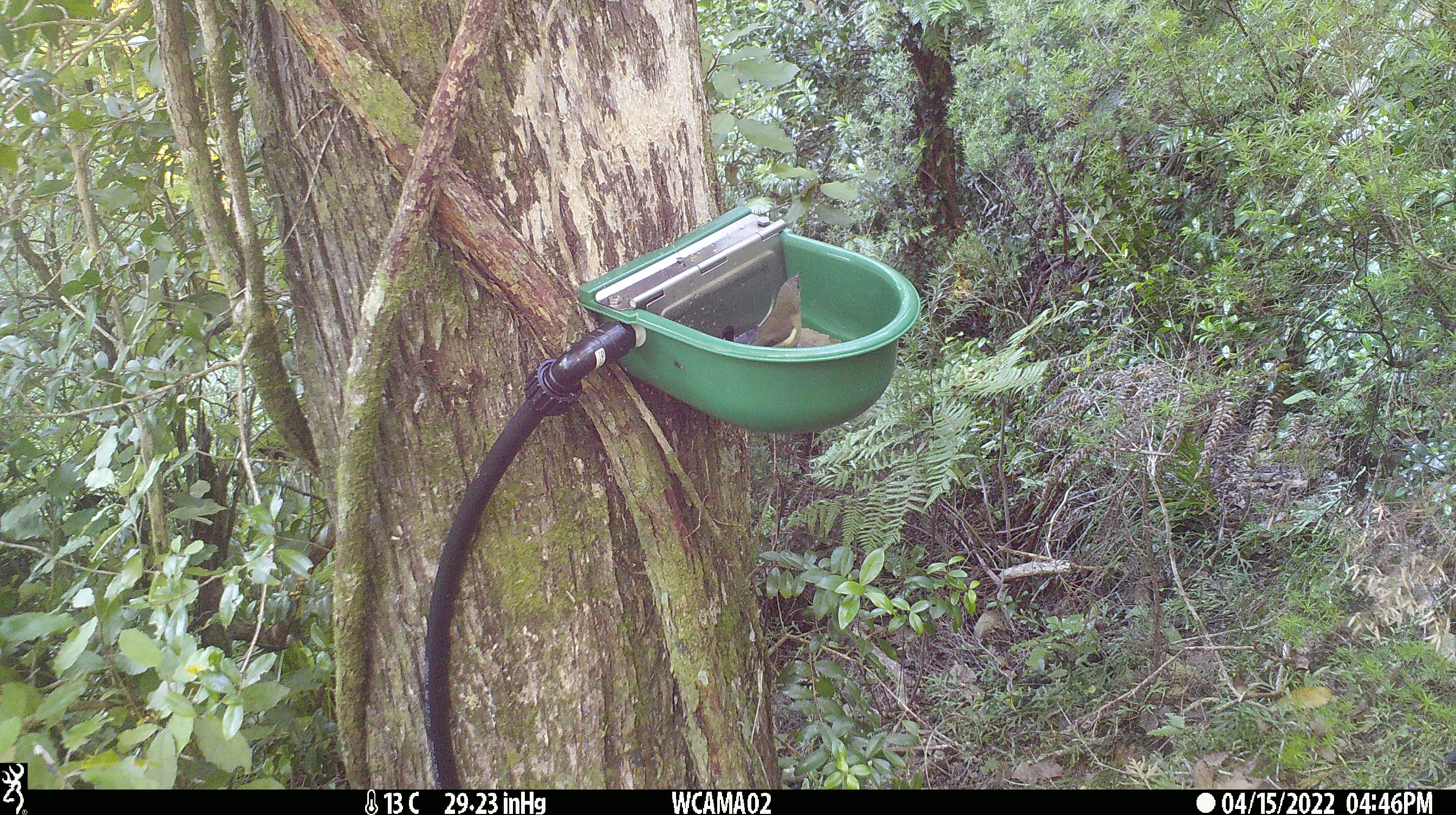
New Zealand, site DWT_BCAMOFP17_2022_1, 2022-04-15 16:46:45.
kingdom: Animalia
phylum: Chordata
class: Aves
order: Passeriformes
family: Meliphagidae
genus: Anthornis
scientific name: Anthornis melanura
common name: new zealand bellbird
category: bellbird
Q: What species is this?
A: Bellbird (new zealand bellbird) (Anthornis melanura).